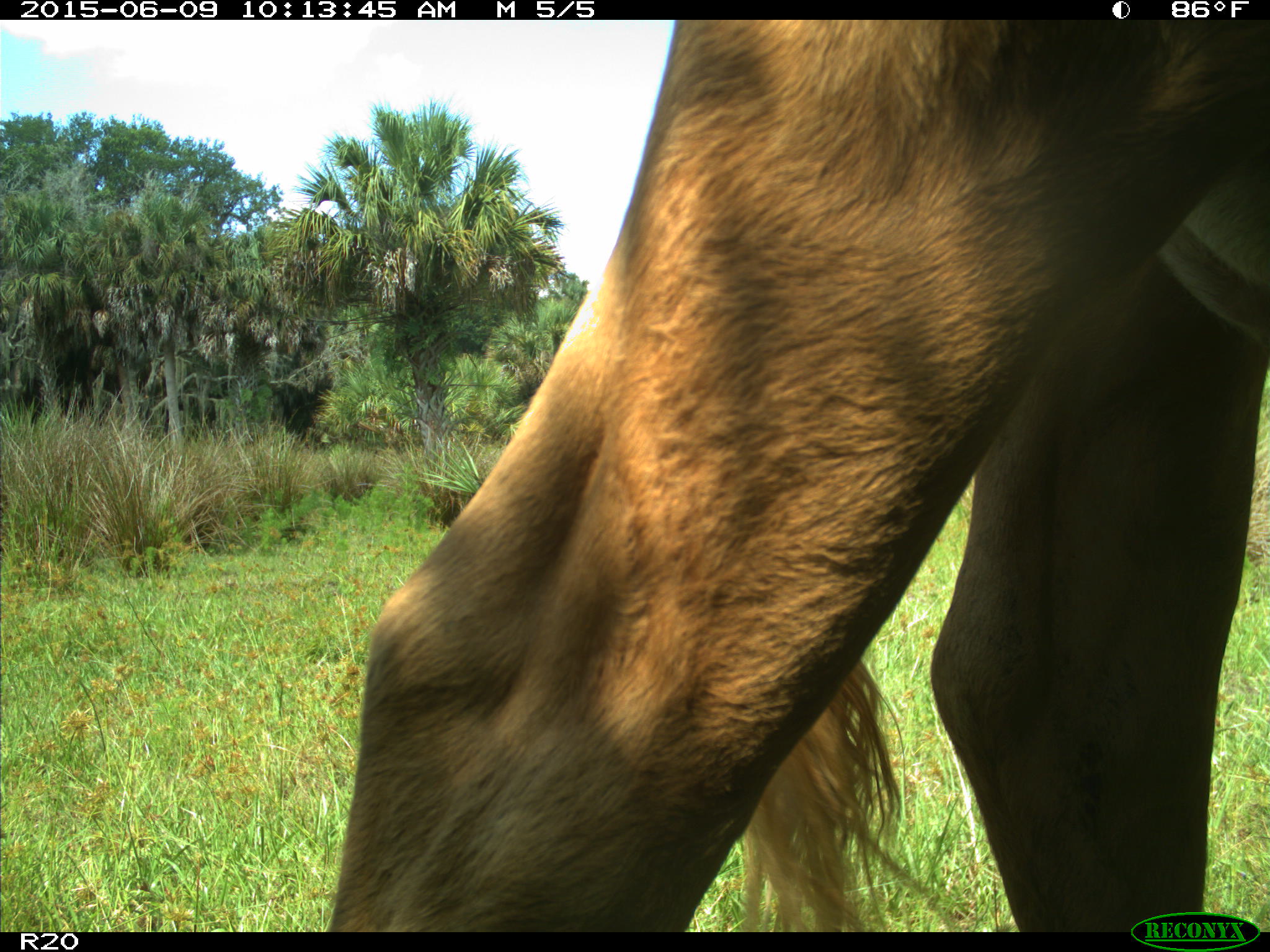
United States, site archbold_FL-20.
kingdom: Animalia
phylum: Chordata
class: Mammalia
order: Artiodactyla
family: Bovidae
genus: Bos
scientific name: Bos taurus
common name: domestic cow